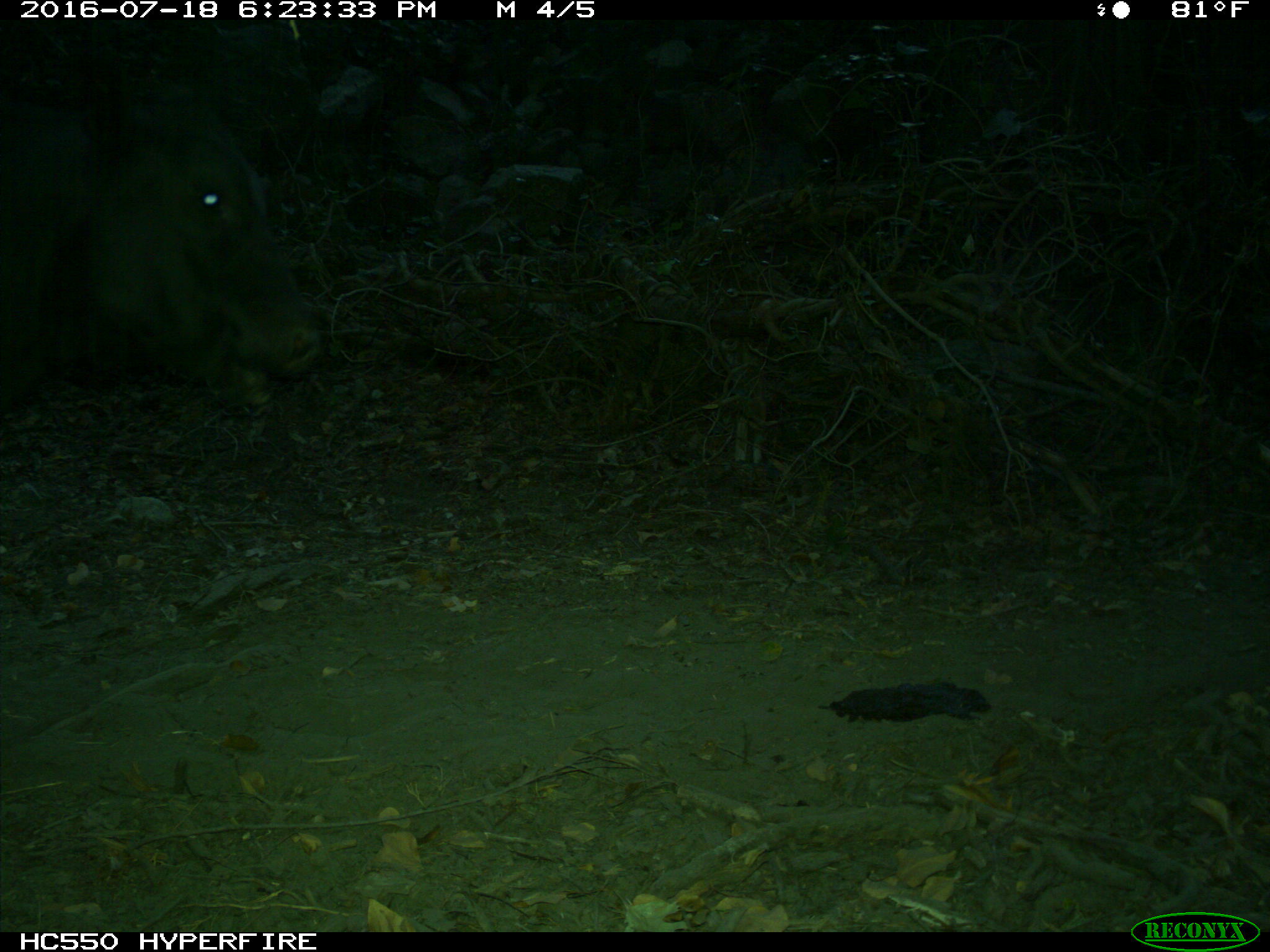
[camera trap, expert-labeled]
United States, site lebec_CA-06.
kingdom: Animalia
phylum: Chordata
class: Mammalia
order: Artiodactyla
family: Bovidae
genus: Bos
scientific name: Bos taurus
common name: domestic cow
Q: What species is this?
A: Bos taurus (domestic cow).